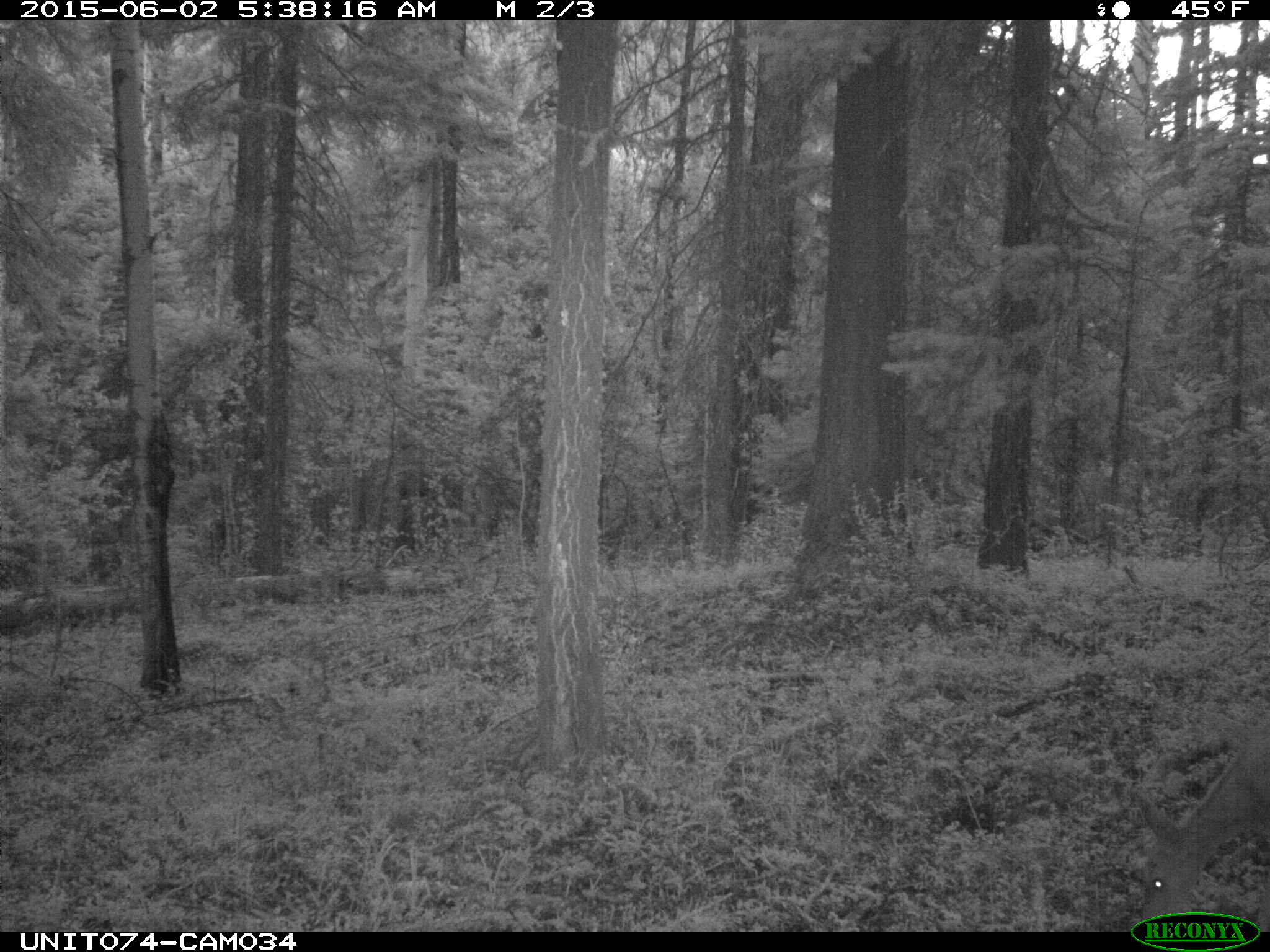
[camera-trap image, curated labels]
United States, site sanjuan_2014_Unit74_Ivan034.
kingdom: Animalia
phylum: Chordata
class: Mammalia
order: Artiodactyla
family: Cervidae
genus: Odocoileus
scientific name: Odocoileus hemionus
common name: mule deer